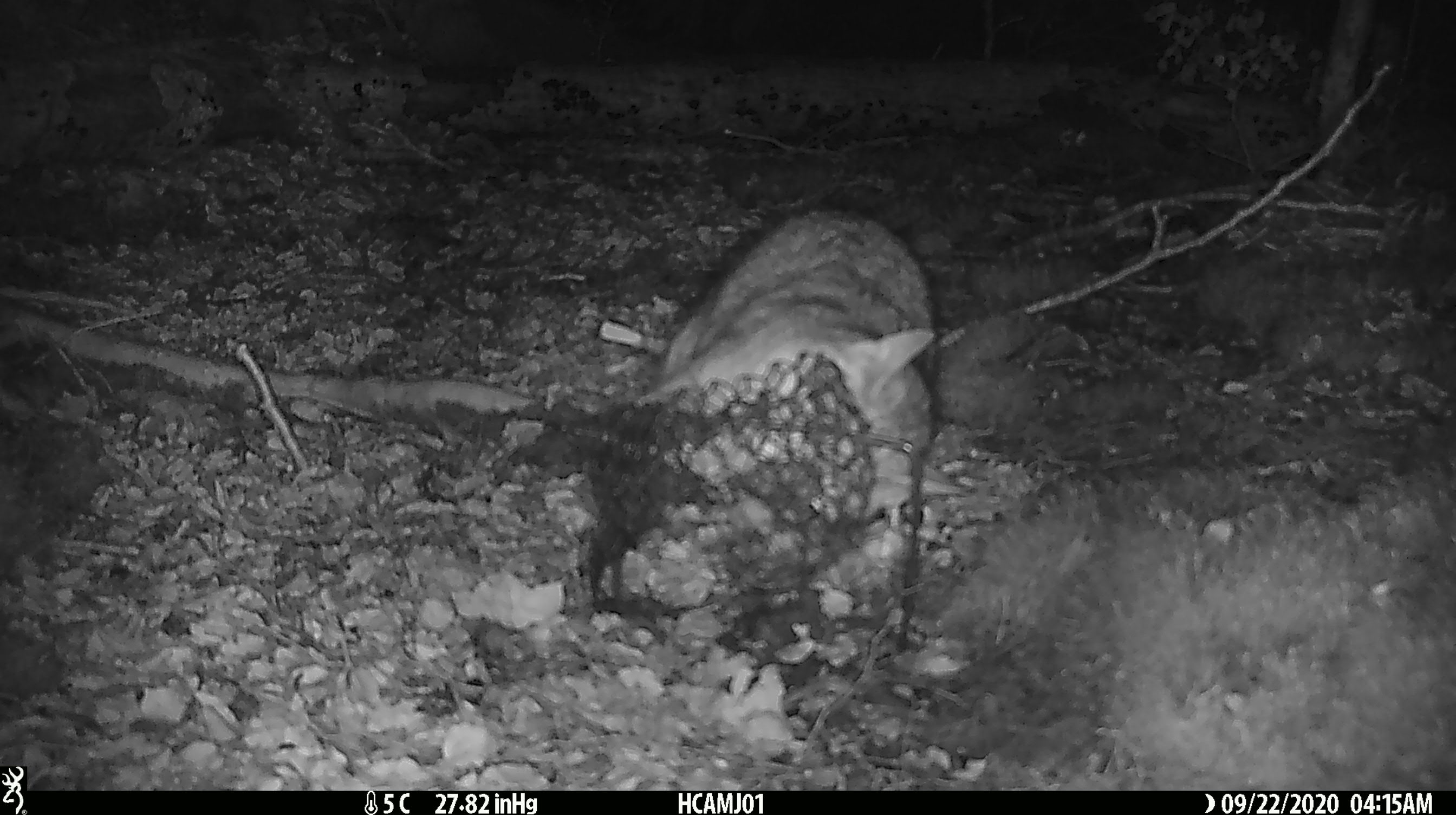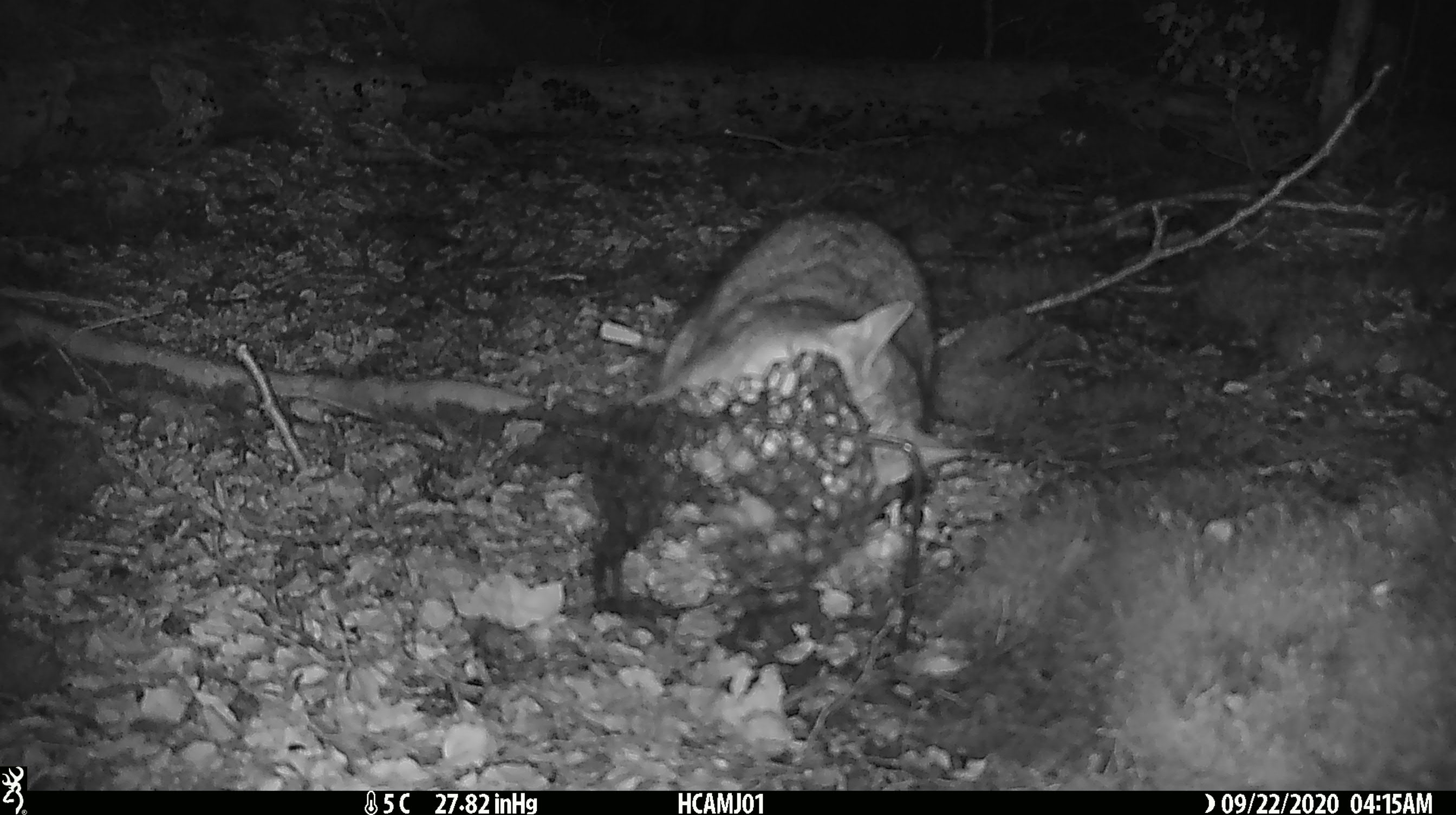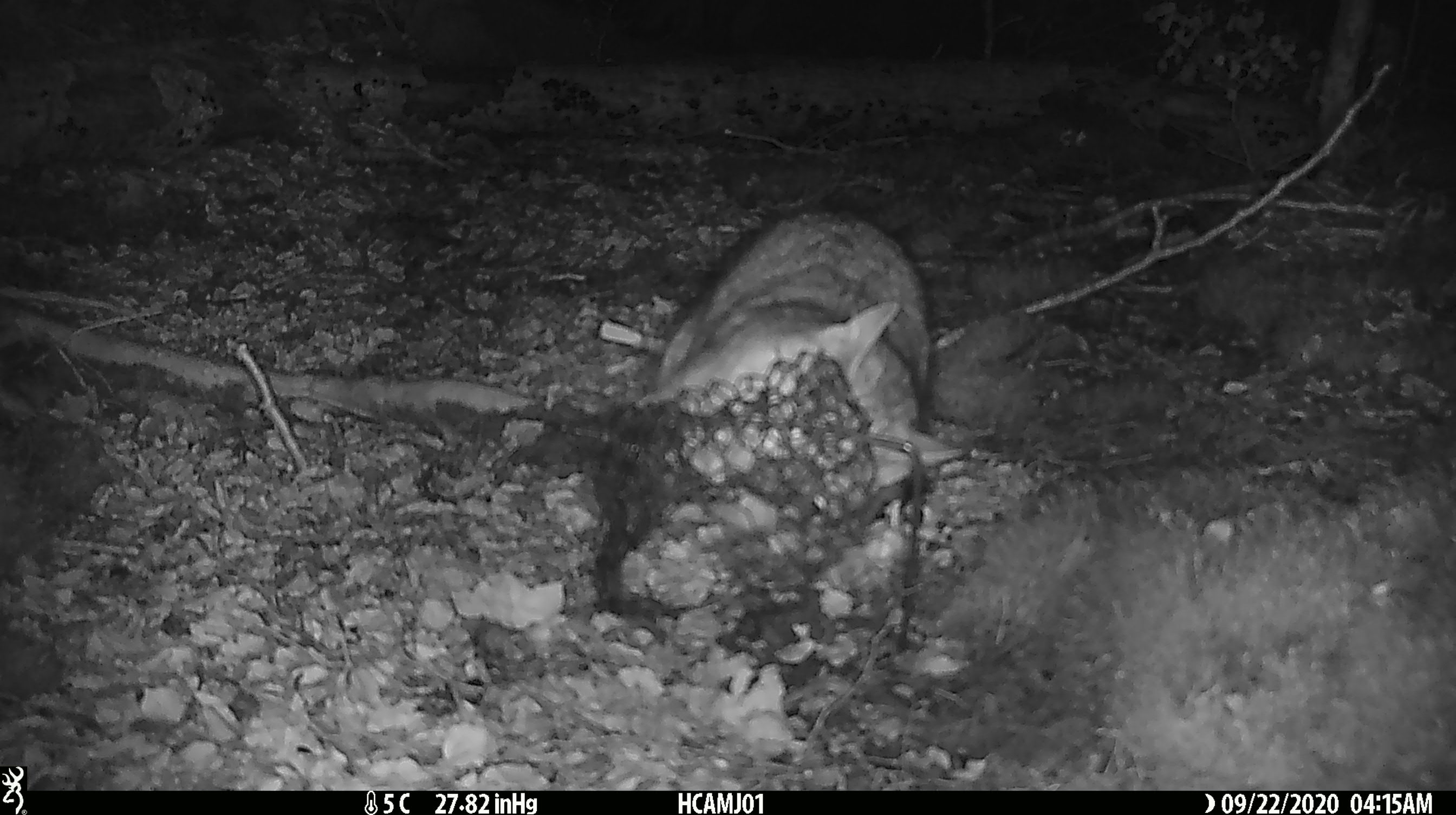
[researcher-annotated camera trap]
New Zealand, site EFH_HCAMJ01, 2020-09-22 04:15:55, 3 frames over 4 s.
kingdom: Animalia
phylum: Chordata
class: Mammalia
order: Carnivora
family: Felidae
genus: Felis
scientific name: Felis catus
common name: domestic cat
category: cat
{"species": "cat (domestic cat) (Felis catus)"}